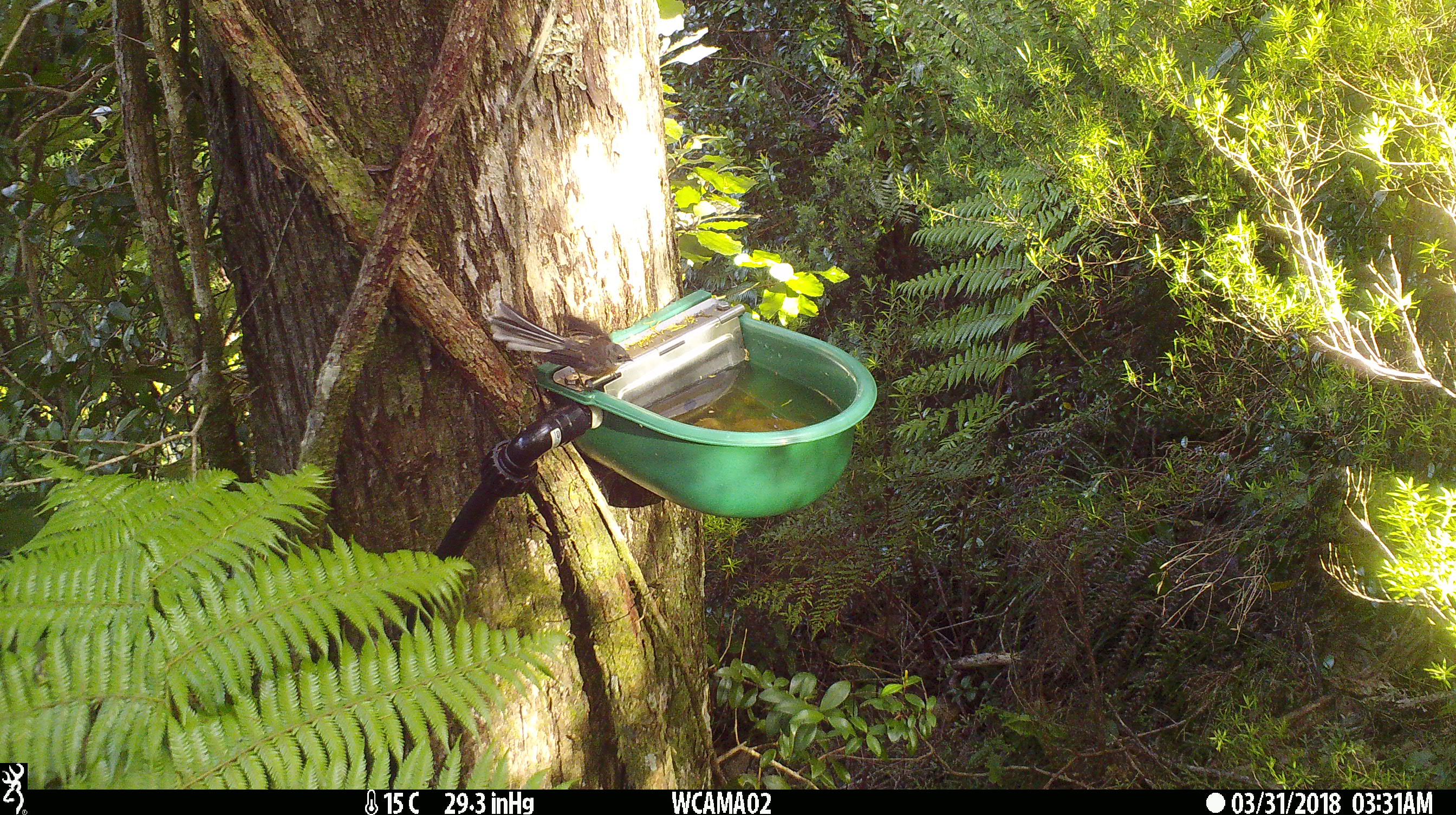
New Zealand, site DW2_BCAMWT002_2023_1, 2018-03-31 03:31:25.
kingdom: Animalia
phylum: Chordata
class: Aves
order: Passeriformes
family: Rhipiduridae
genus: Rhipidura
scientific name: Rhipidura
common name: fantails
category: fantail